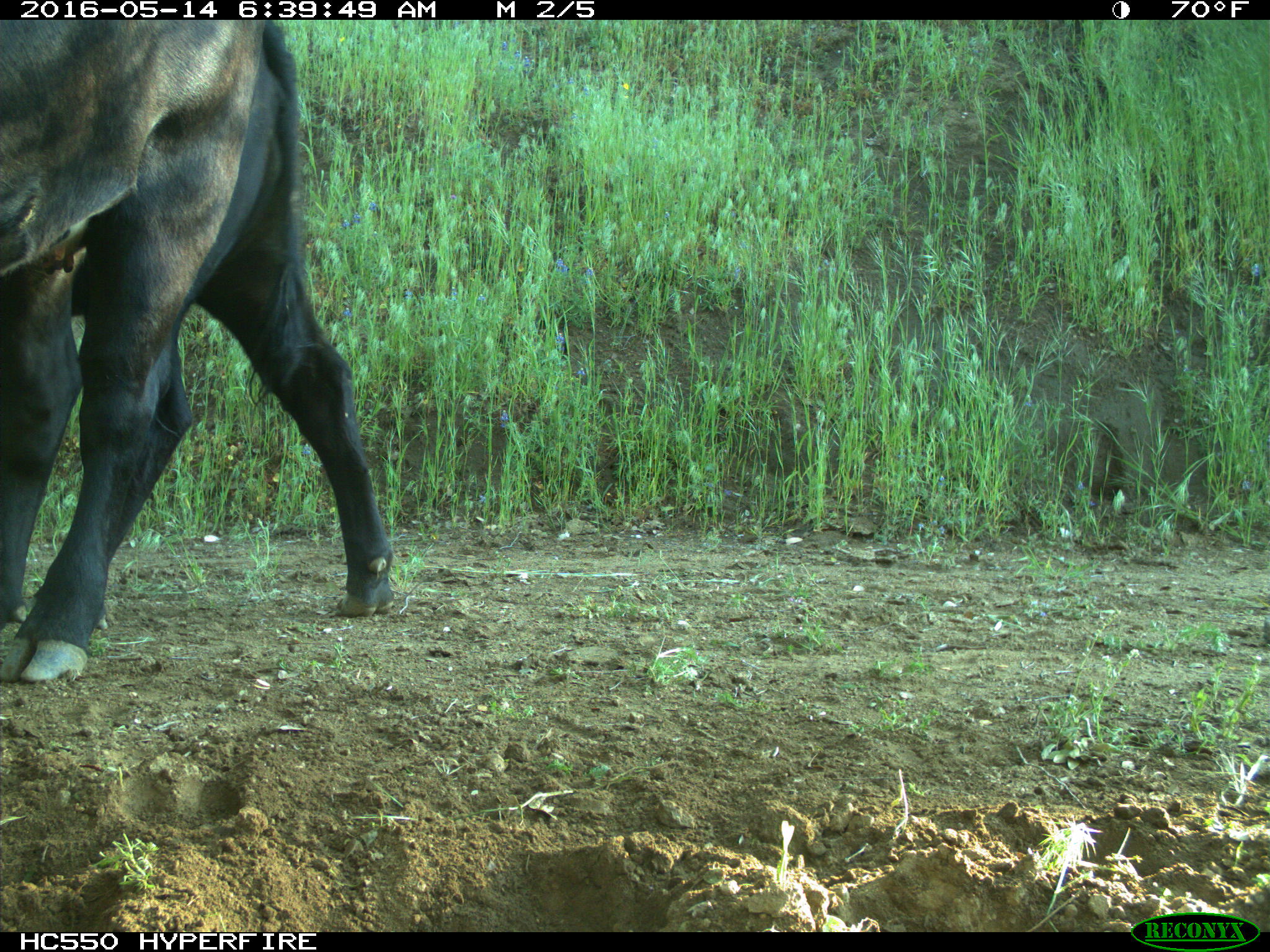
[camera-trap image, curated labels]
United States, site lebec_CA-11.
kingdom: Animalia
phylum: Chordata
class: Mammalia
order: Artiodactyla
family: Bovidae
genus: Bos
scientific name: Bos taurus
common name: domestic cow